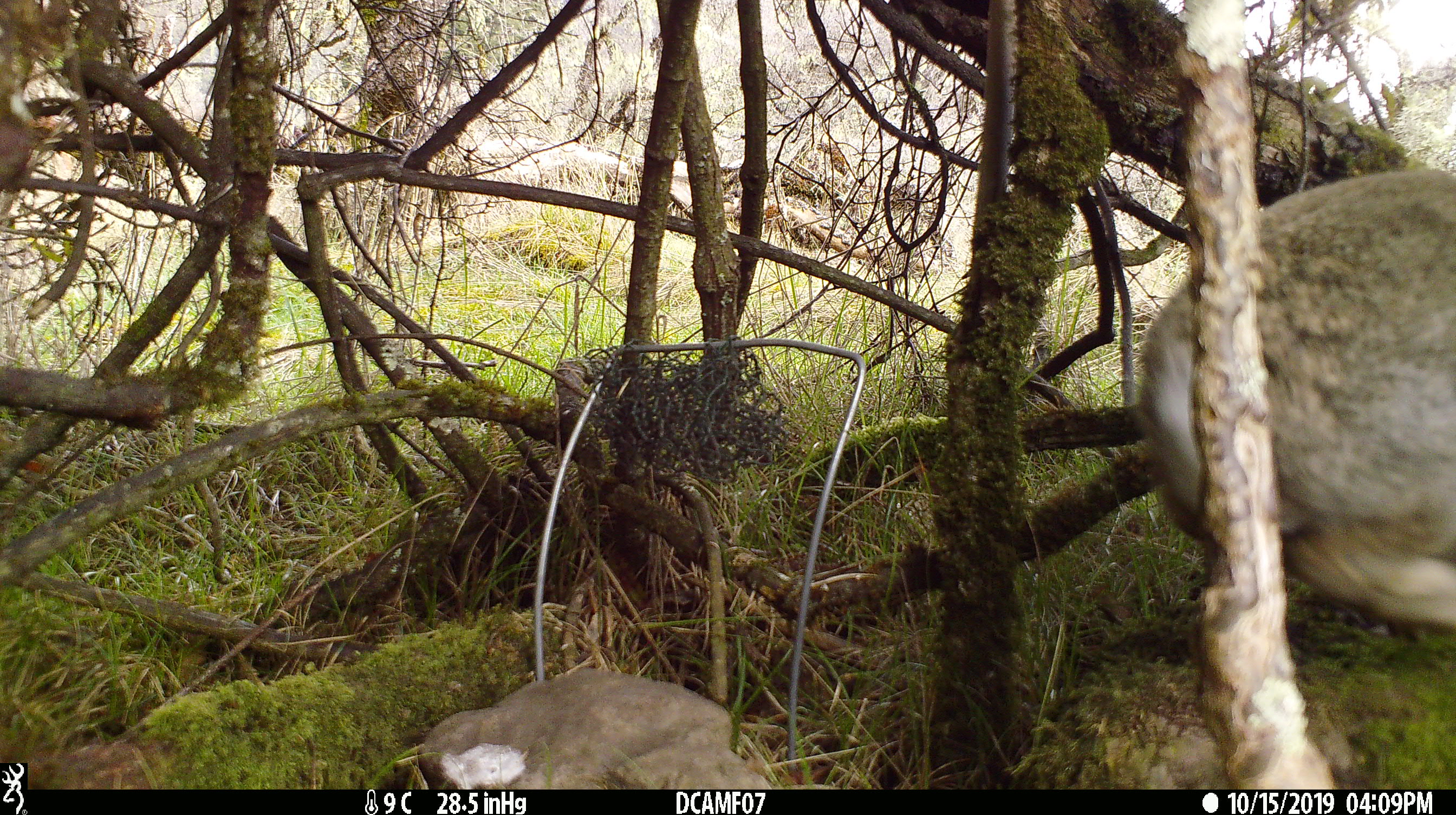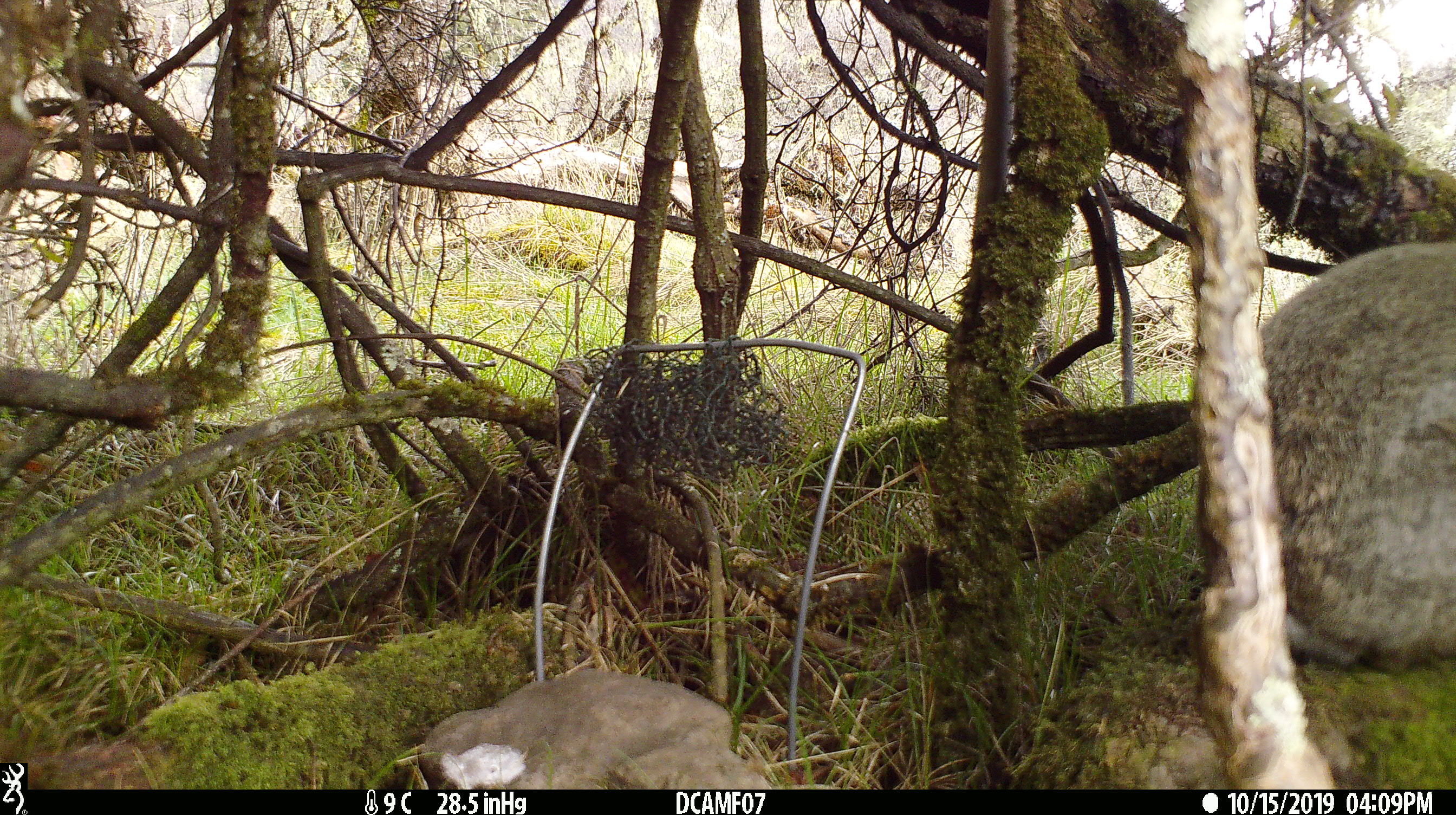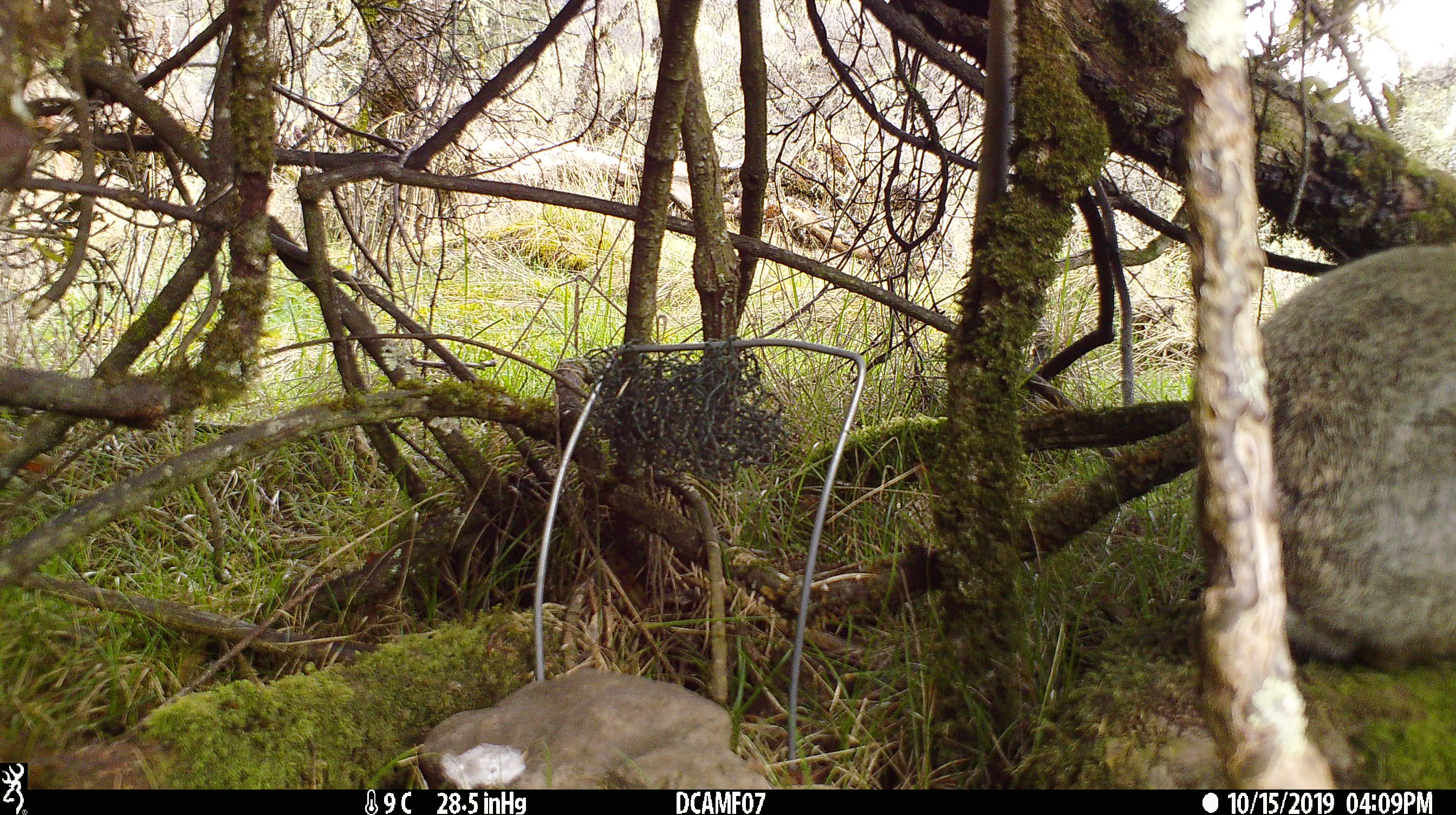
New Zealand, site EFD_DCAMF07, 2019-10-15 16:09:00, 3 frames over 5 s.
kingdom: Animalia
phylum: Chordata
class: Mammalia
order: Lagomorpha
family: Leporidae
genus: Oryctolagus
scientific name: Oryctolagus cuniculus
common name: european rabbit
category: rabbit